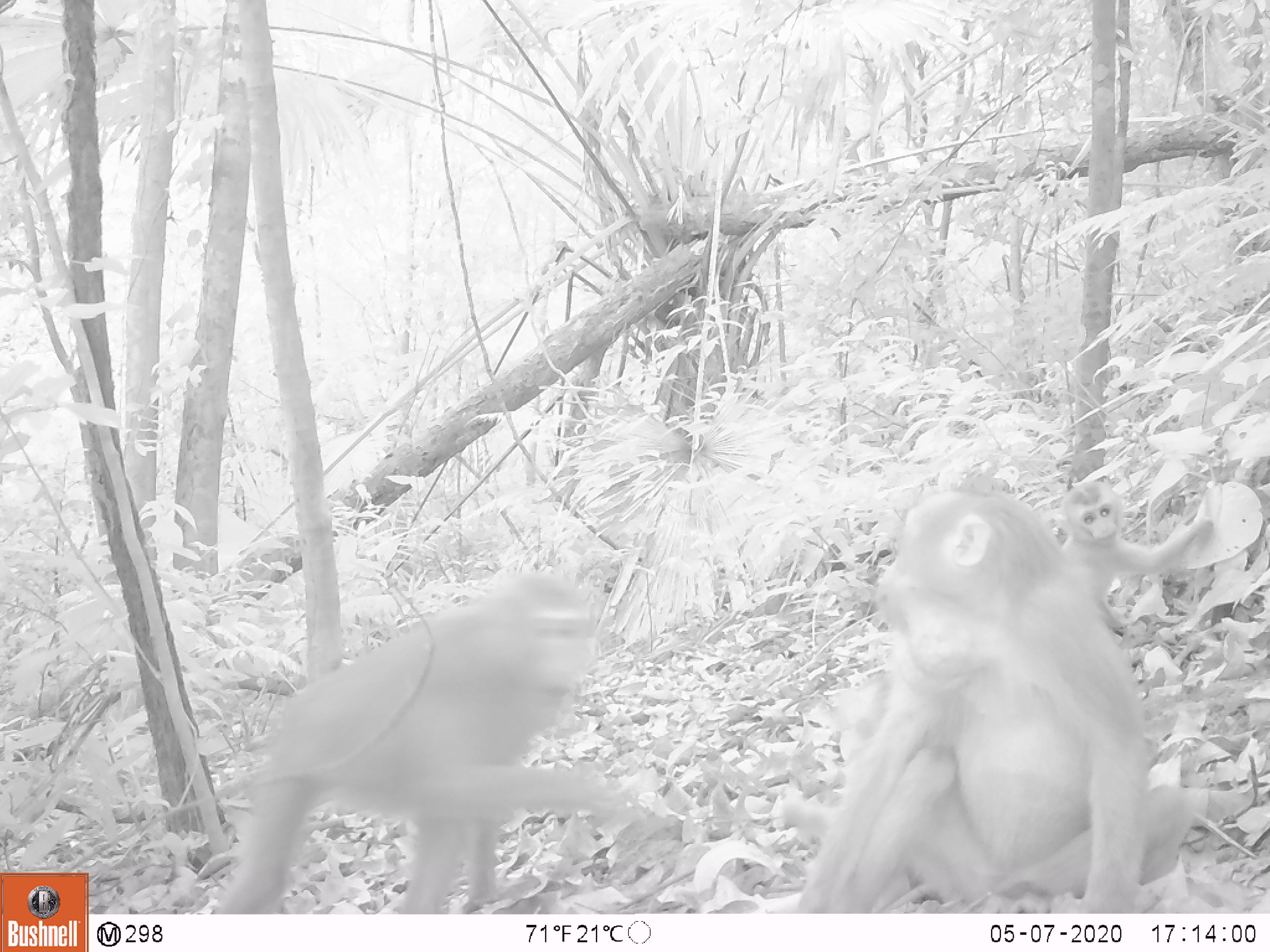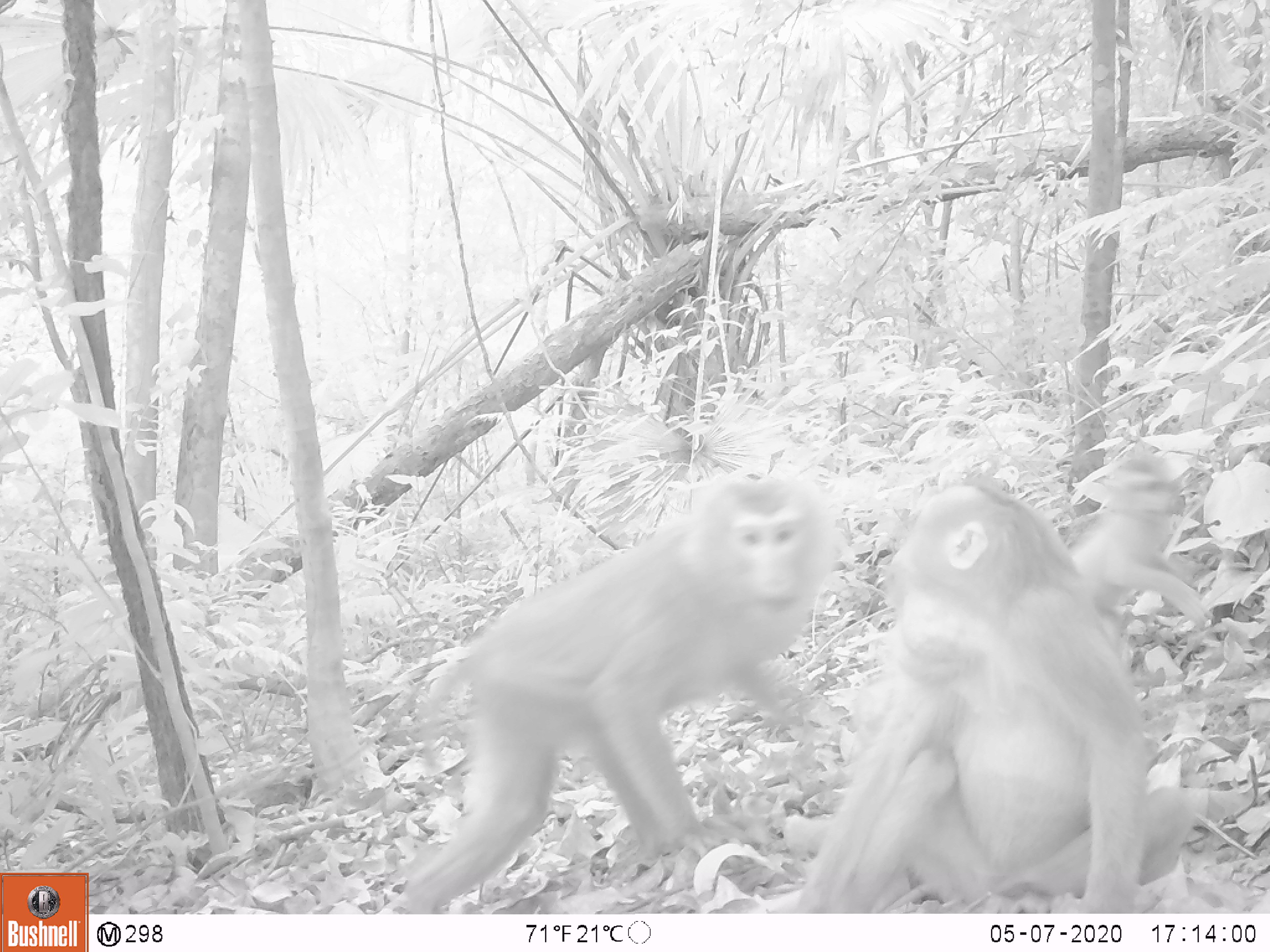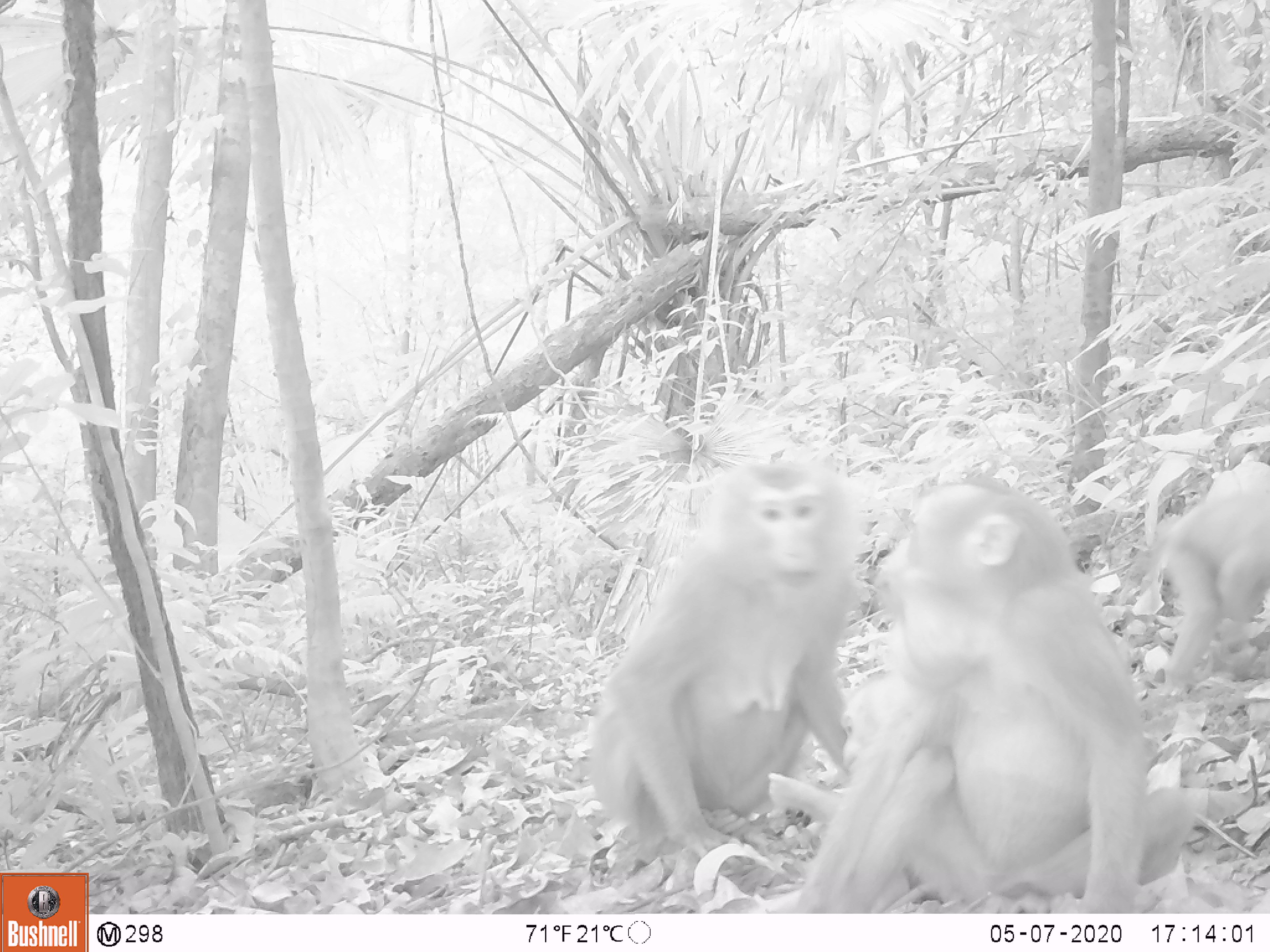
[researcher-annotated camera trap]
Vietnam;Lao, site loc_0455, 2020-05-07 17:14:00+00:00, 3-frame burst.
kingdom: Animalia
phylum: Chordata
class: Mammalia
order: Primates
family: Cercopithecidae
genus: Macaca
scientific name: Macaca nemestrina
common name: pig-tailed macaque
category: pig tailed macaque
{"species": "pig tailed macaque (pig-tailed macaque) (Macaca nemestrina)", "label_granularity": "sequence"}